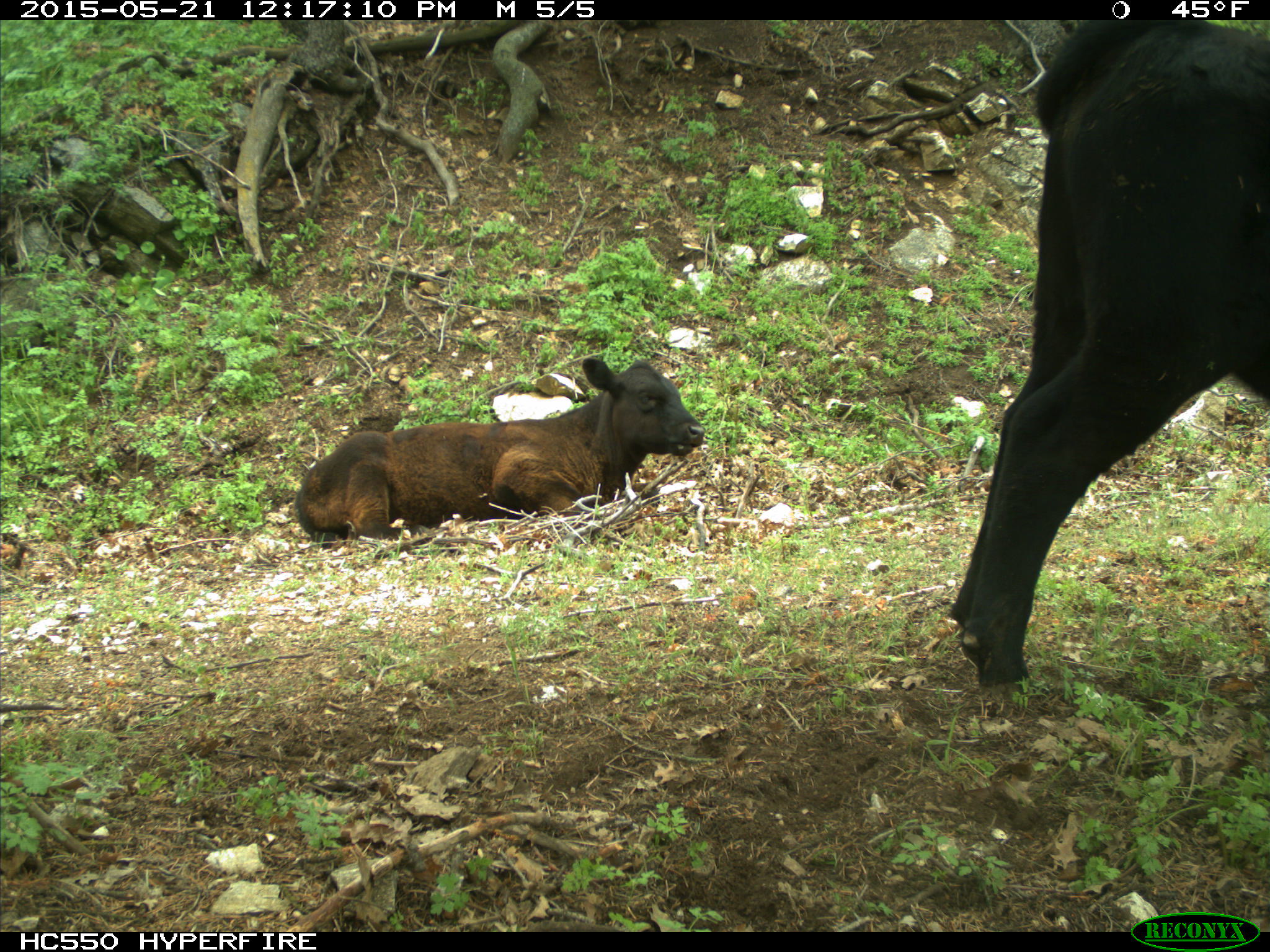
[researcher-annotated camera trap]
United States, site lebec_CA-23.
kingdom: Animalia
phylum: Chordata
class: Mammalia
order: Artiodactyla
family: Bovidae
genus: Bos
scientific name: Bos taurus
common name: domestic cow